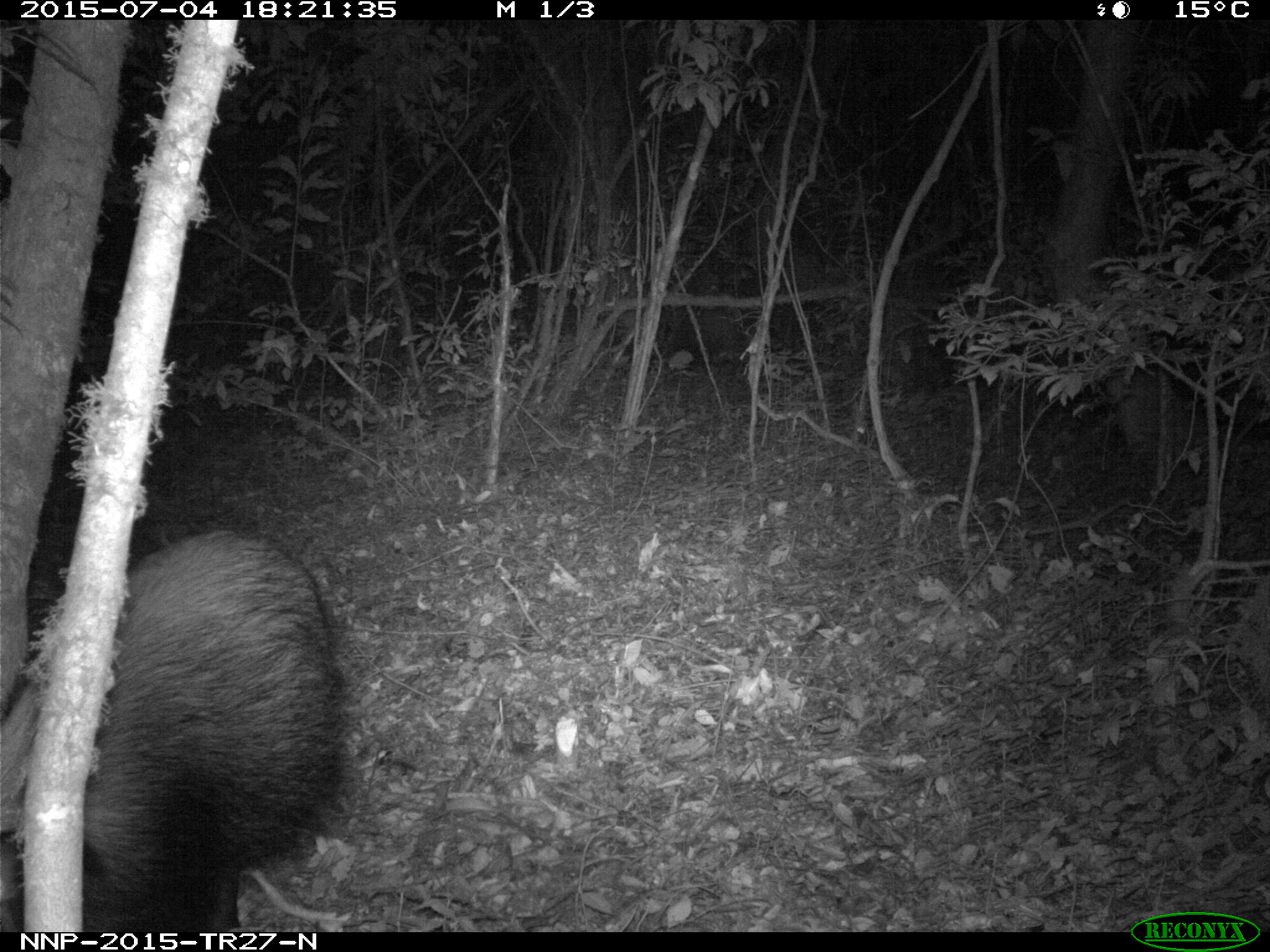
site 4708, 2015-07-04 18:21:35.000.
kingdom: Animalia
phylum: Chordata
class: Mammalia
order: Artiodactyla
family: Suidae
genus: Potamochoerus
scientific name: Potamochoerus larvatus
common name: bushpig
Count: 1.